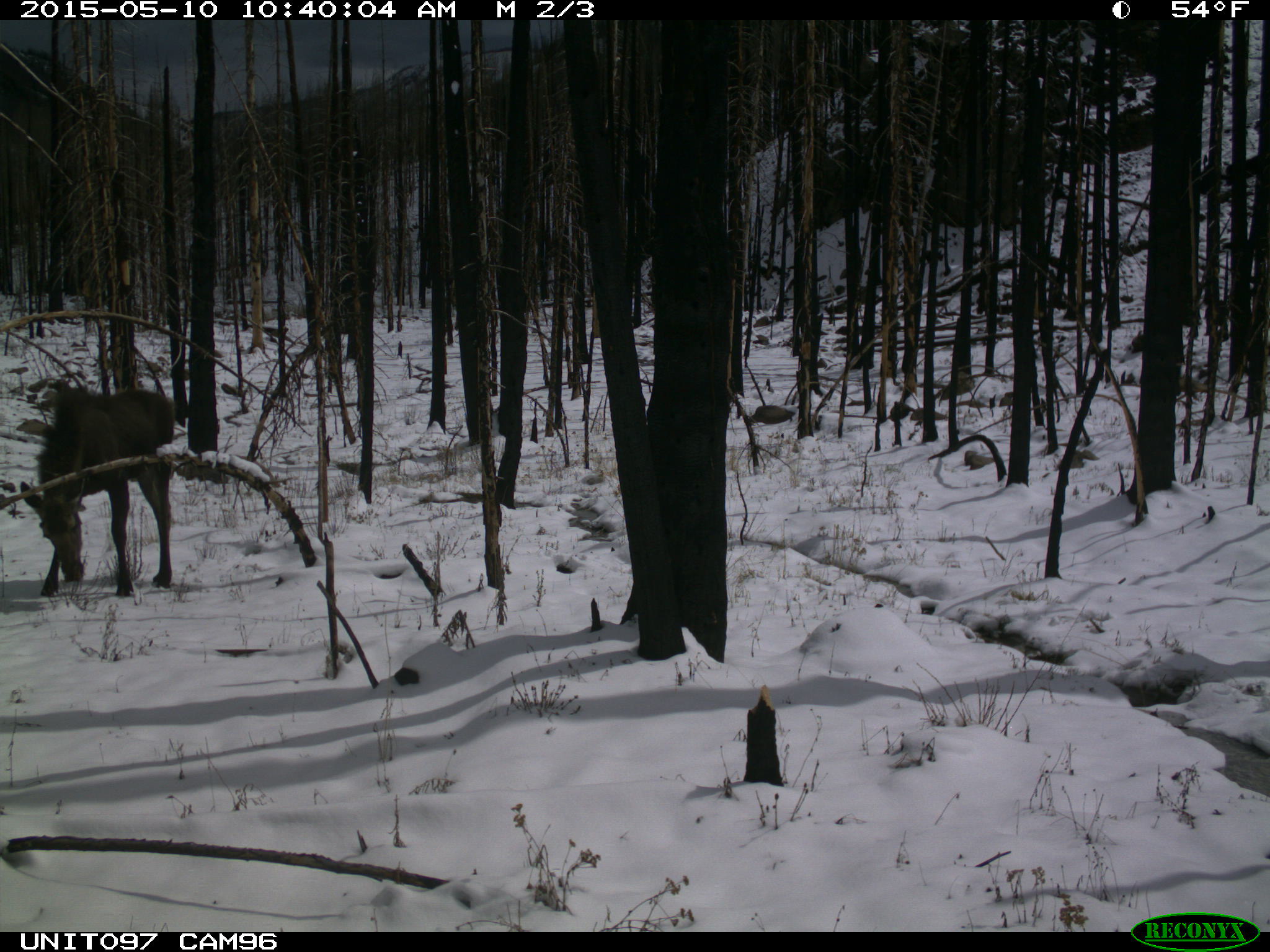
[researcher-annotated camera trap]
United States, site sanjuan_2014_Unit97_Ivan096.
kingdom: Animalia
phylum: Chordata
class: Mammalia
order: Artiodactyla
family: Cervidae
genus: Alces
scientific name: Alces alces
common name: moose